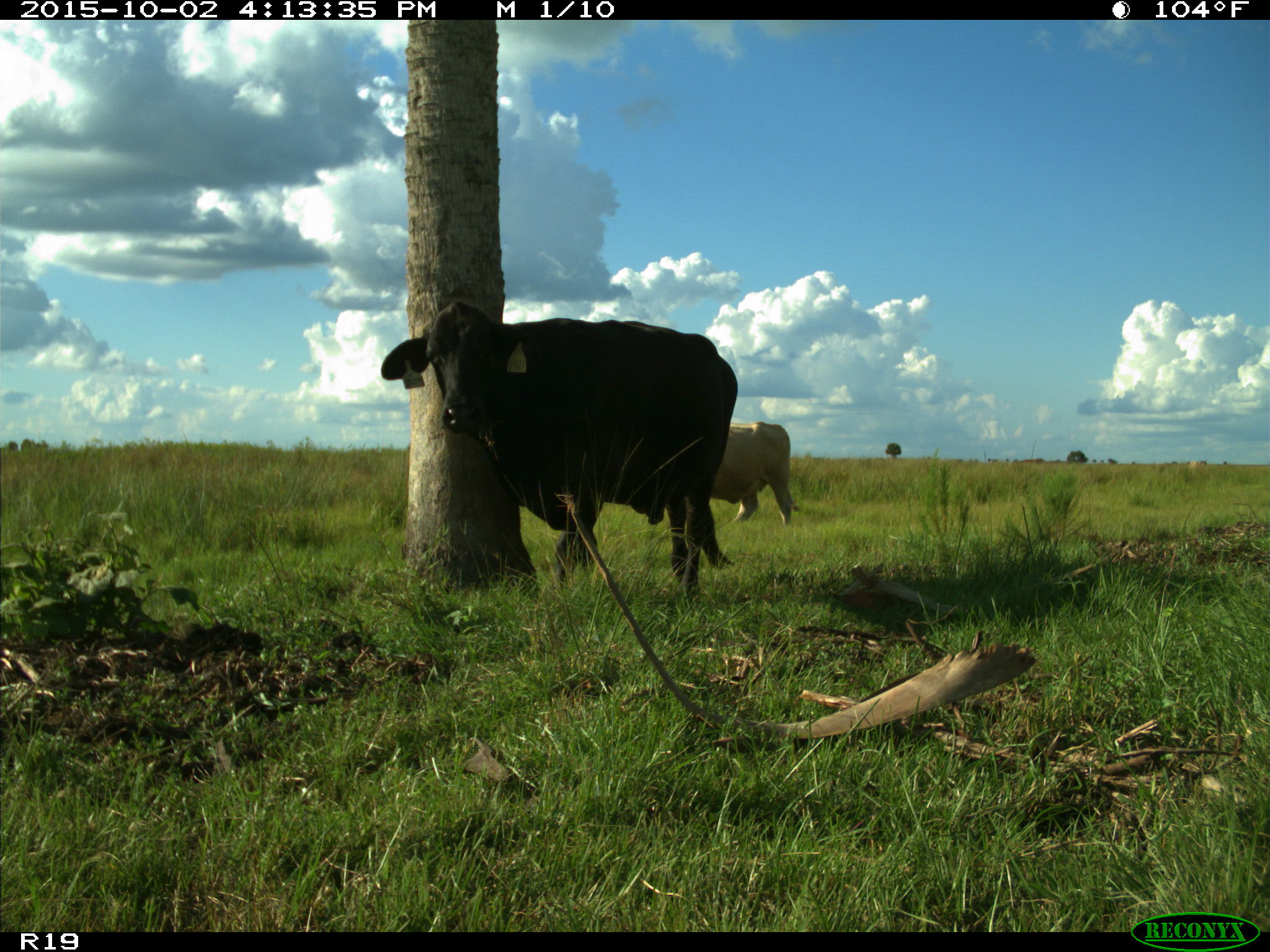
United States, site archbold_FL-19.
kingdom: Animalia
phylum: Chordata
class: Mammalia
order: Artiodactyla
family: Bovidae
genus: Bos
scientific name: Bos taurus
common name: domestic cow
Bos taurus (domestic cow).